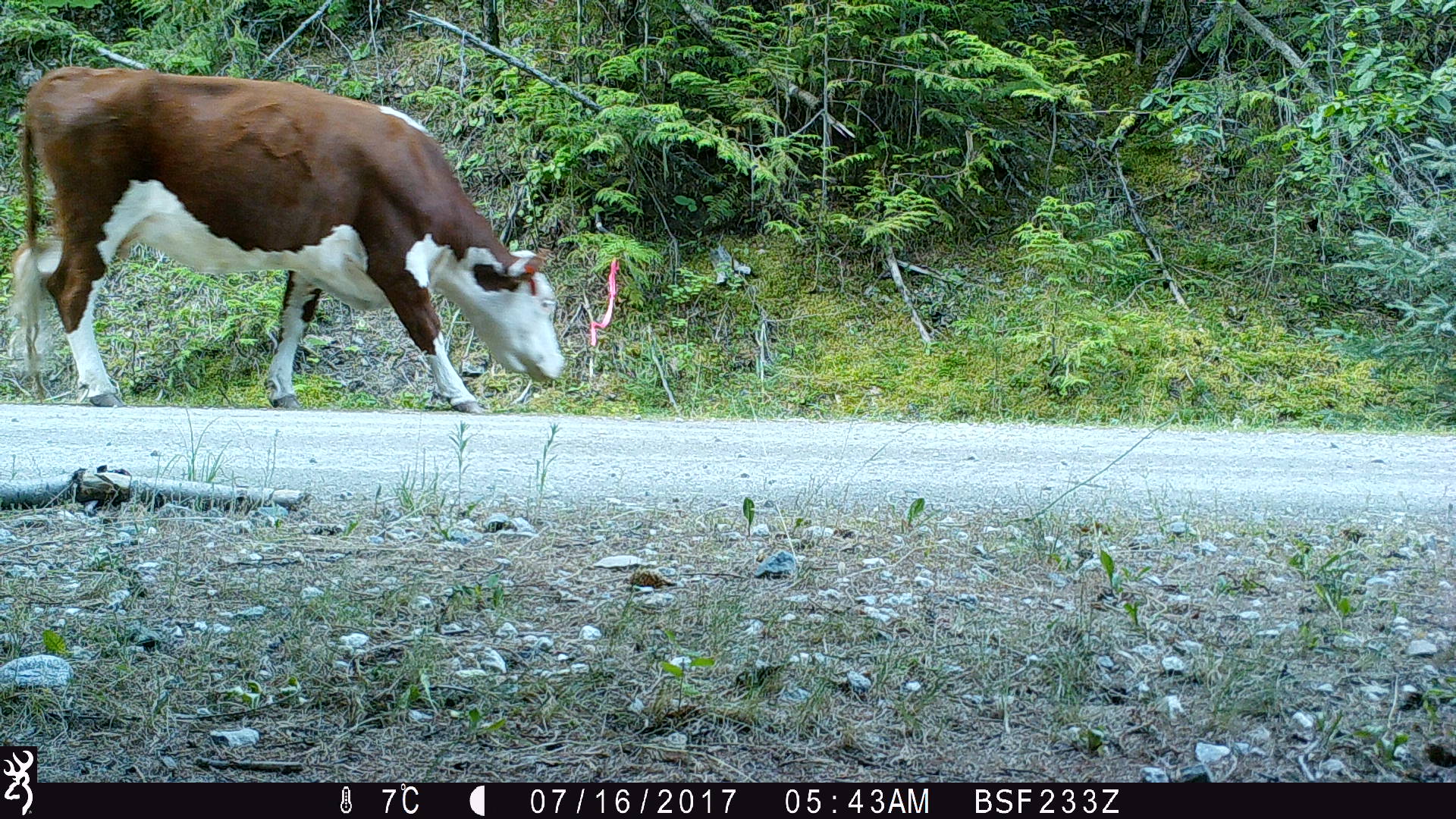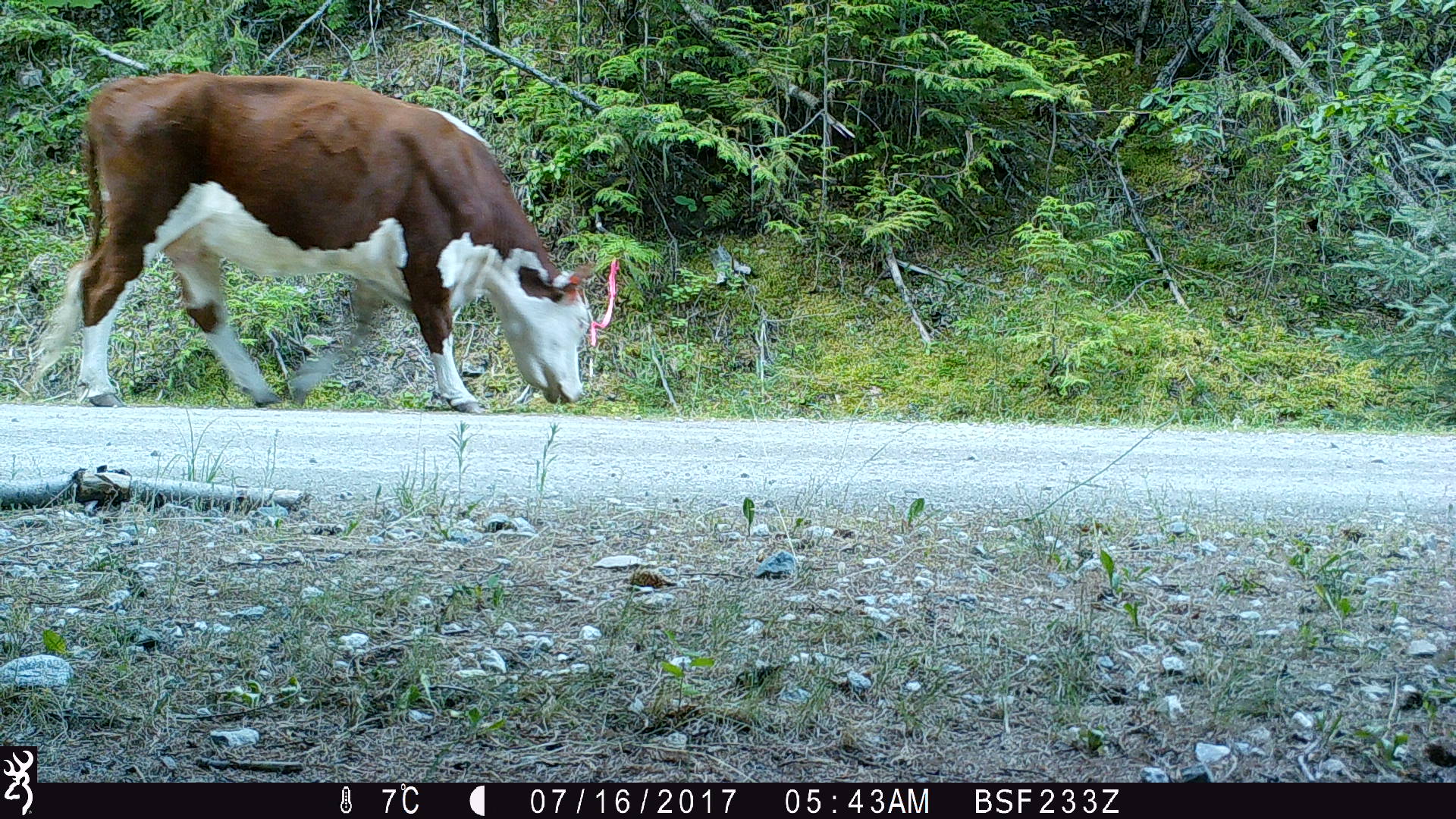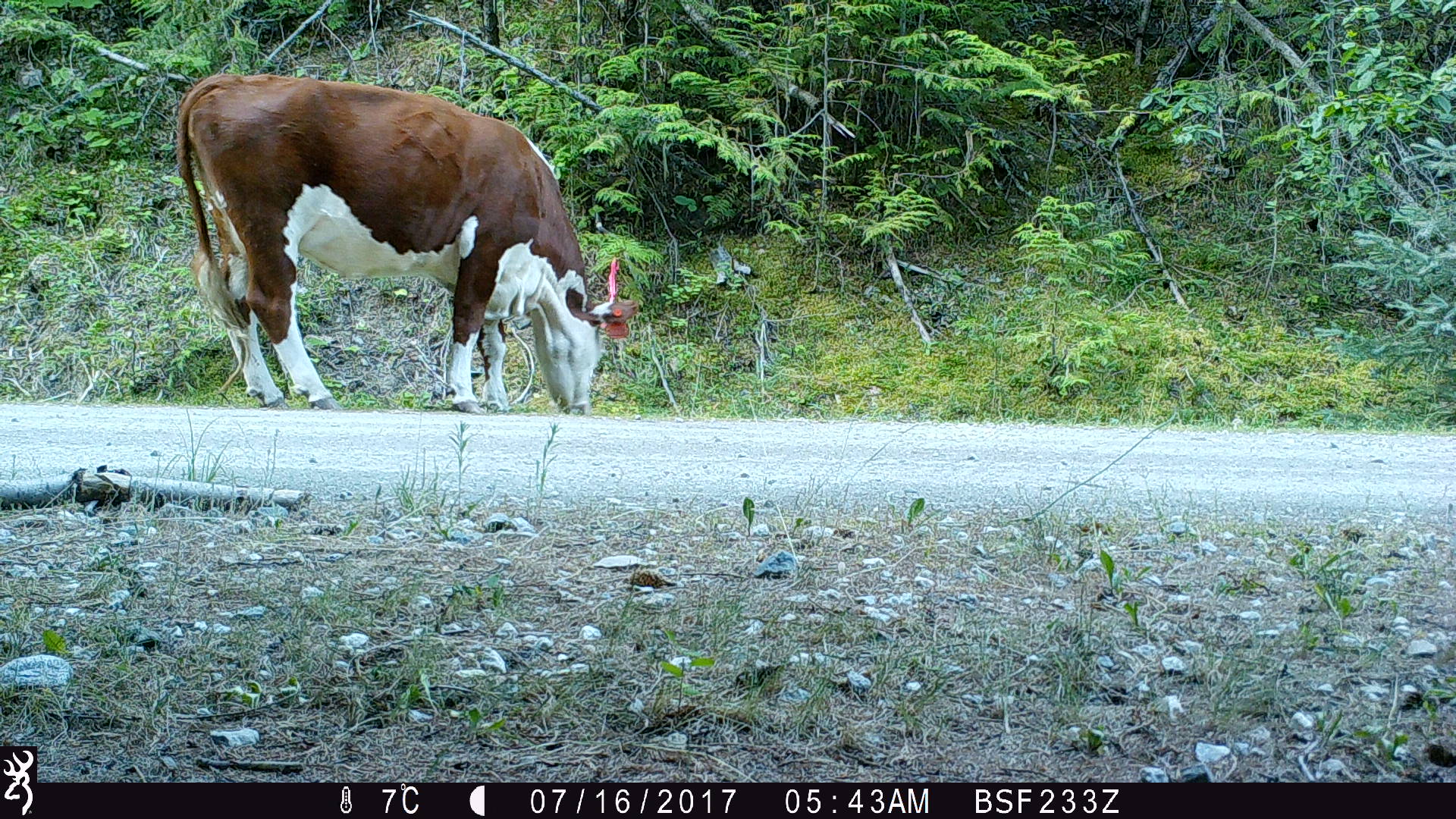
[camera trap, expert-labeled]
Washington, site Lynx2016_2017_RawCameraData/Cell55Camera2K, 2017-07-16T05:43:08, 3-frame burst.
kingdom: Animalia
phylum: Chordata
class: Mammalia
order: Artiodactyla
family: Bovidae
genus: Bos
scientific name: Bos taurus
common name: domestic cattle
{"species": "domestic cattle (Bos taurus)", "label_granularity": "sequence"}